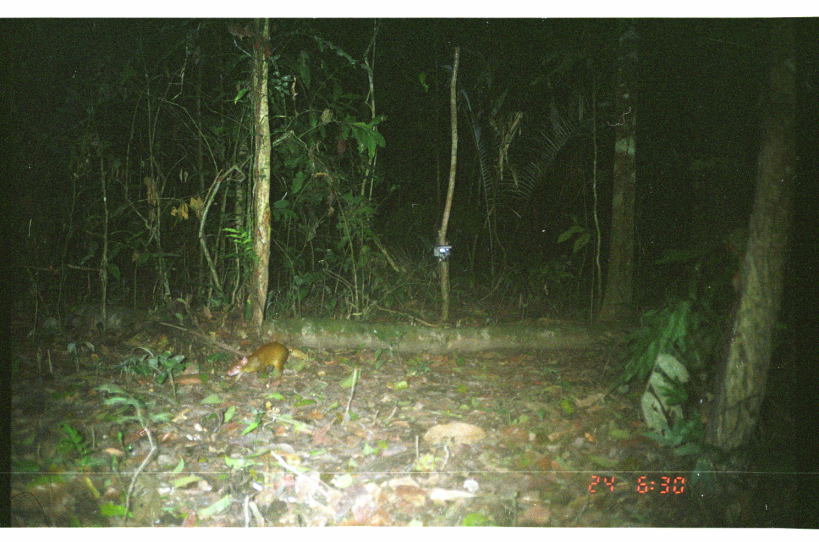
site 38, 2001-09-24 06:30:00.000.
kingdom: Animalia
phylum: Chordata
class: Mammalia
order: Rodentia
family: Dasyproctidae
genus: Dasyprocta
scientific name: Dasyprocta punctata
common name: central american agouti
Dasyprocta punctata (central american agouti).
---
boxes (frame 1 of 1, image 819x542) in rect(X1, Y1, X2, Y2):
dasyprocta punctata: rect(224, 340, 289, 385)